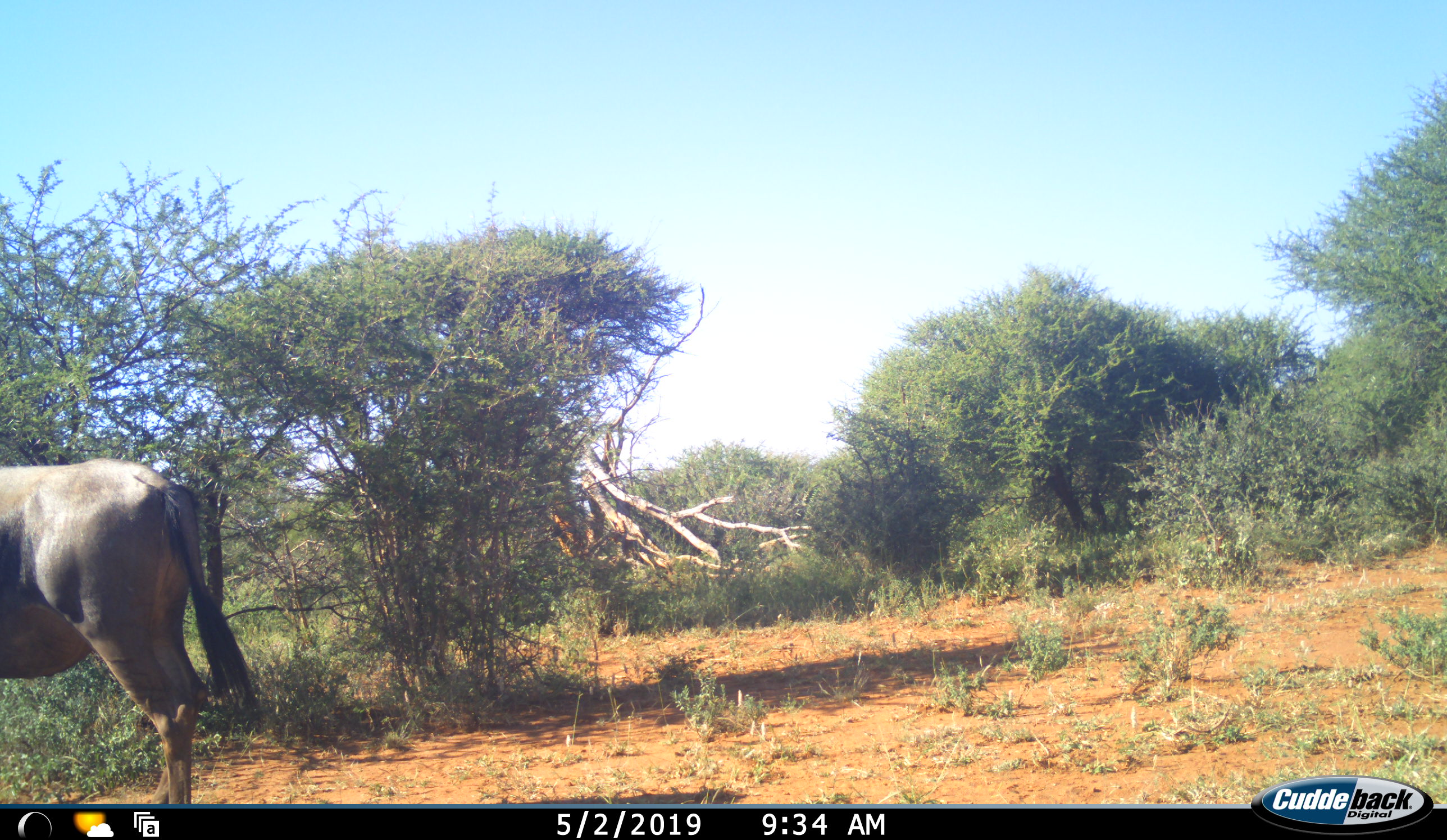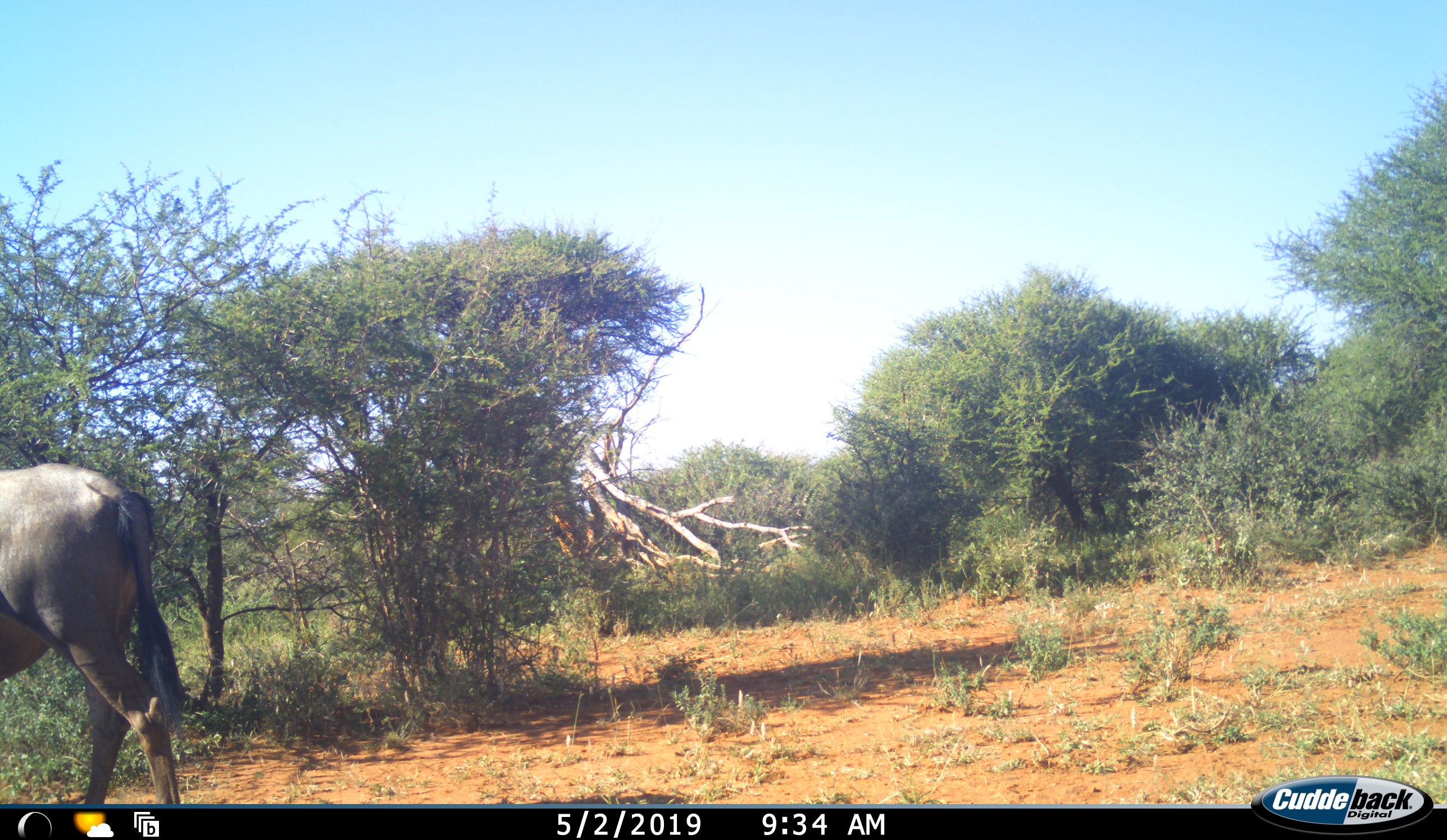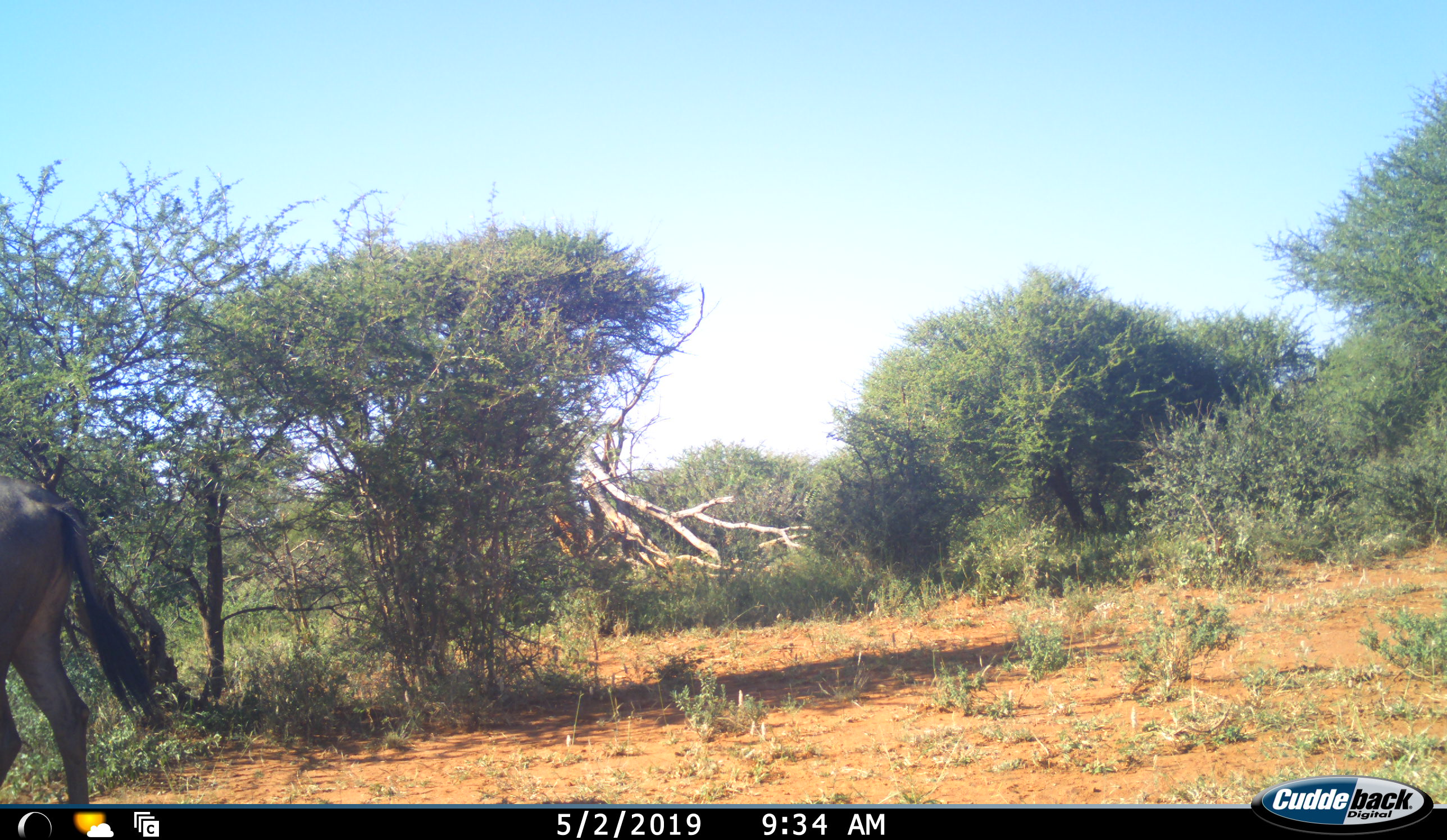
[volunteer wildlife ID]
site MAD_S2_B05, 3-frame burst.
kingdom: Animalia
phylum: Chordata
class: Mammalia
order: Artiodactyla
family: Bovidae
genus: Connochaetes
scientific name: Connochaetes taurinus taurinus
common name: blue wildebeest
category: wildebeestblue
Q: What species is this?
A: Wildebeestblue (blue wildebeest) (Connochaetes taurinus taurinus).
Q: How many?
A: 1.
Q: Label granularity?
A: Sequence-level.